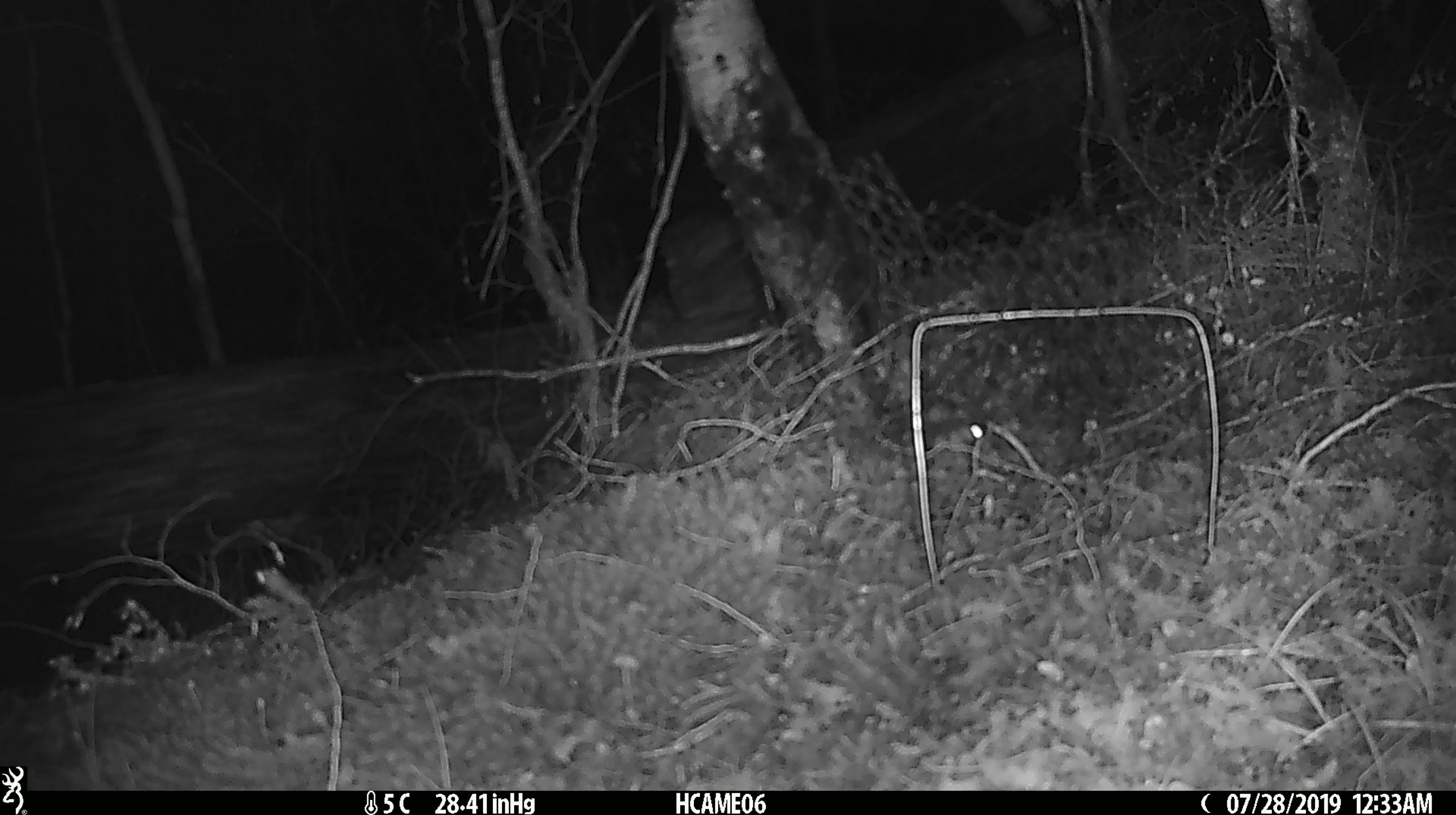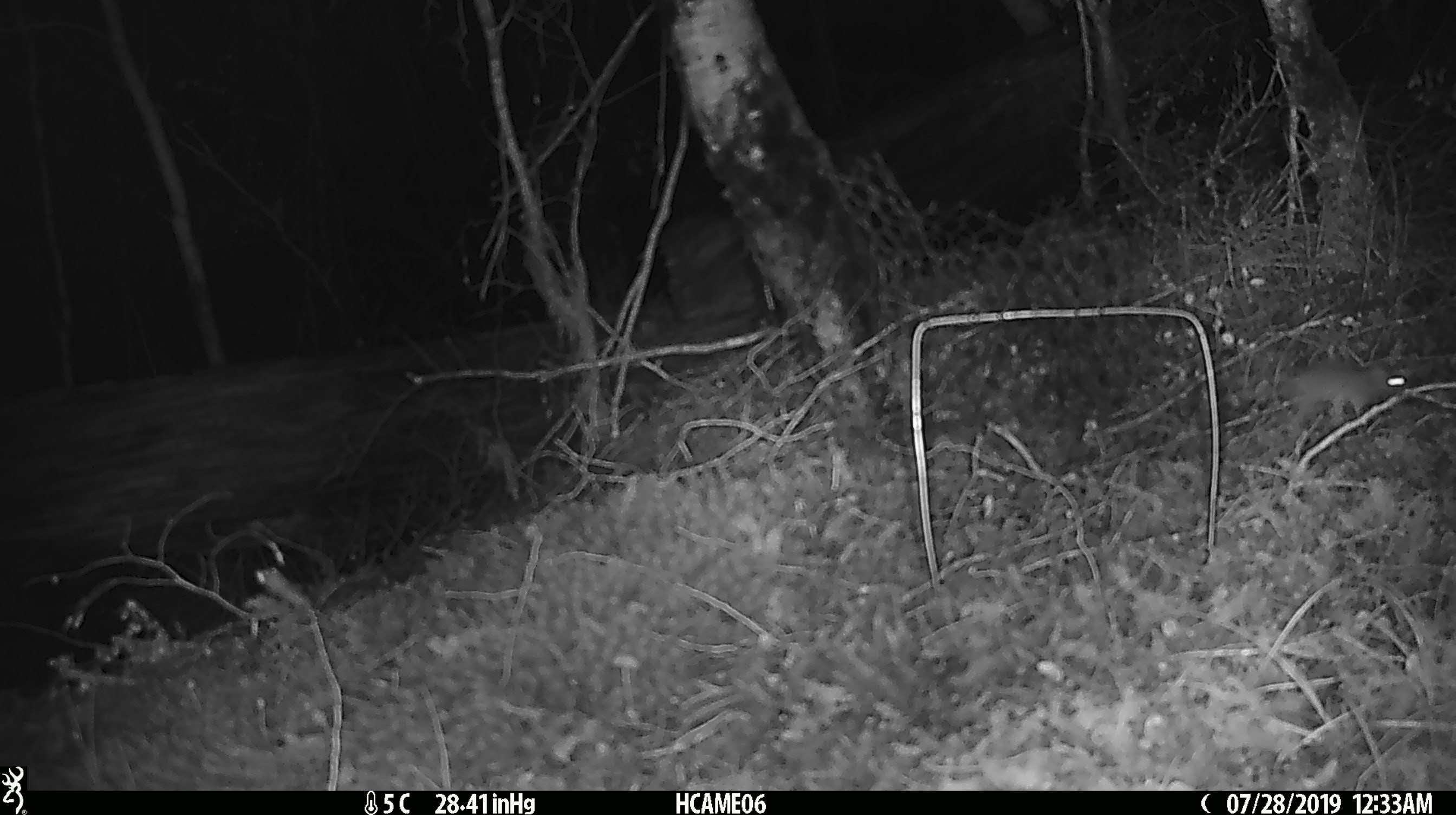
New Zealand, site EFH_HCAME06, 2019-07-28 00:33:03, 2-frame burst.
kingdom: Animalia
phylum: Chordata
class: Mammalia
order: Rodentia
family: Muridae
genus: Mus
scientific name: Mus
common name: mouse